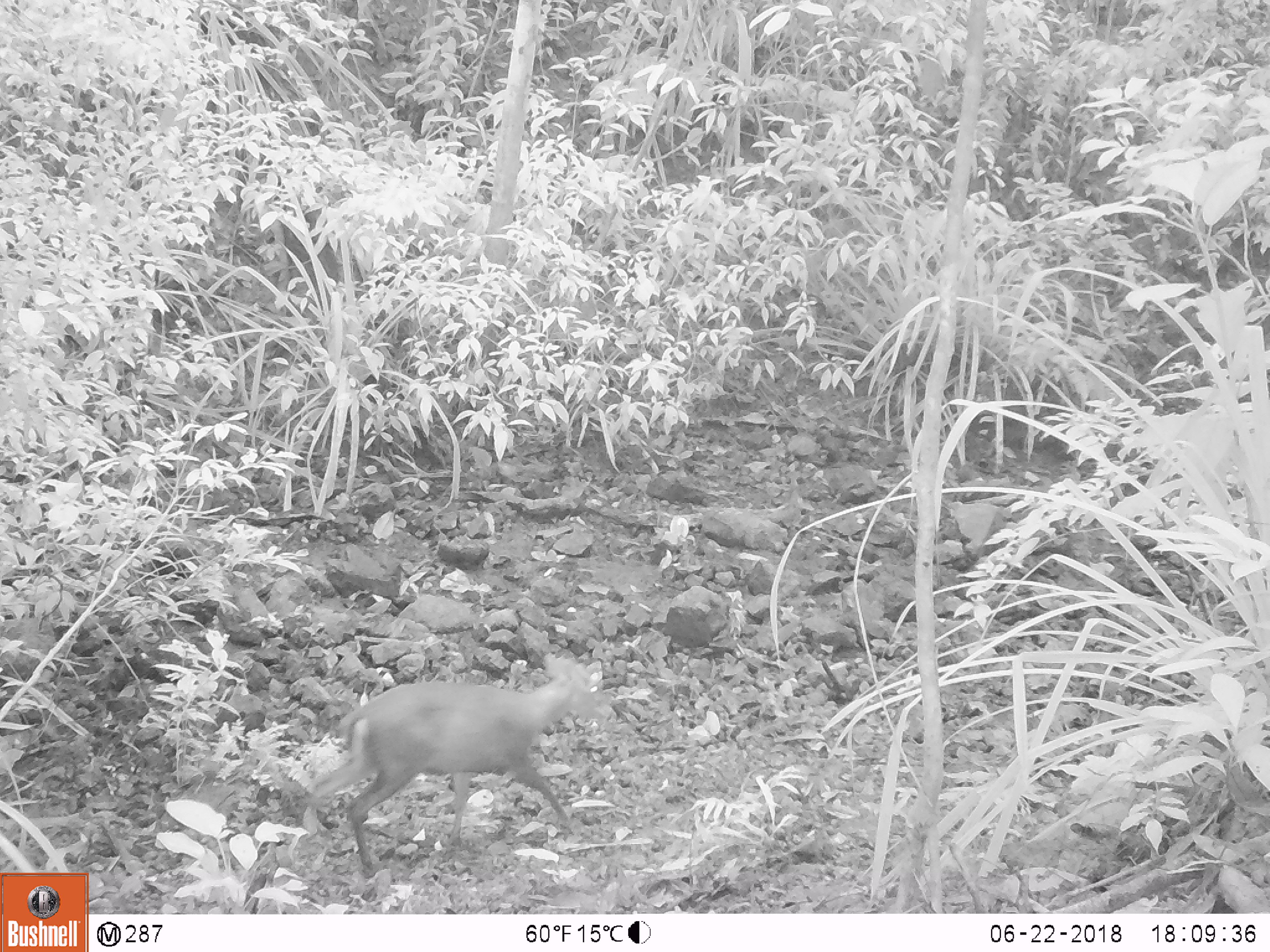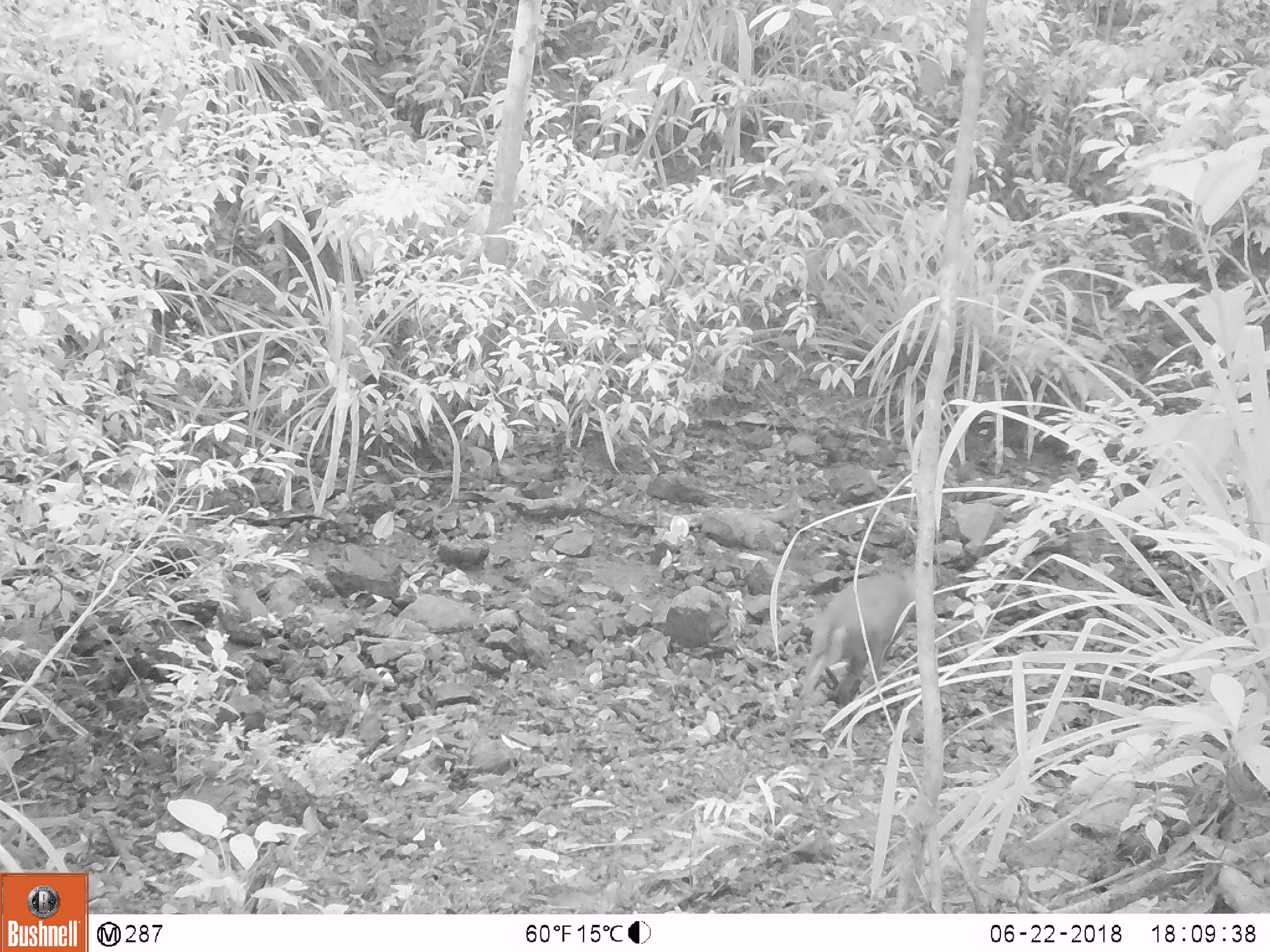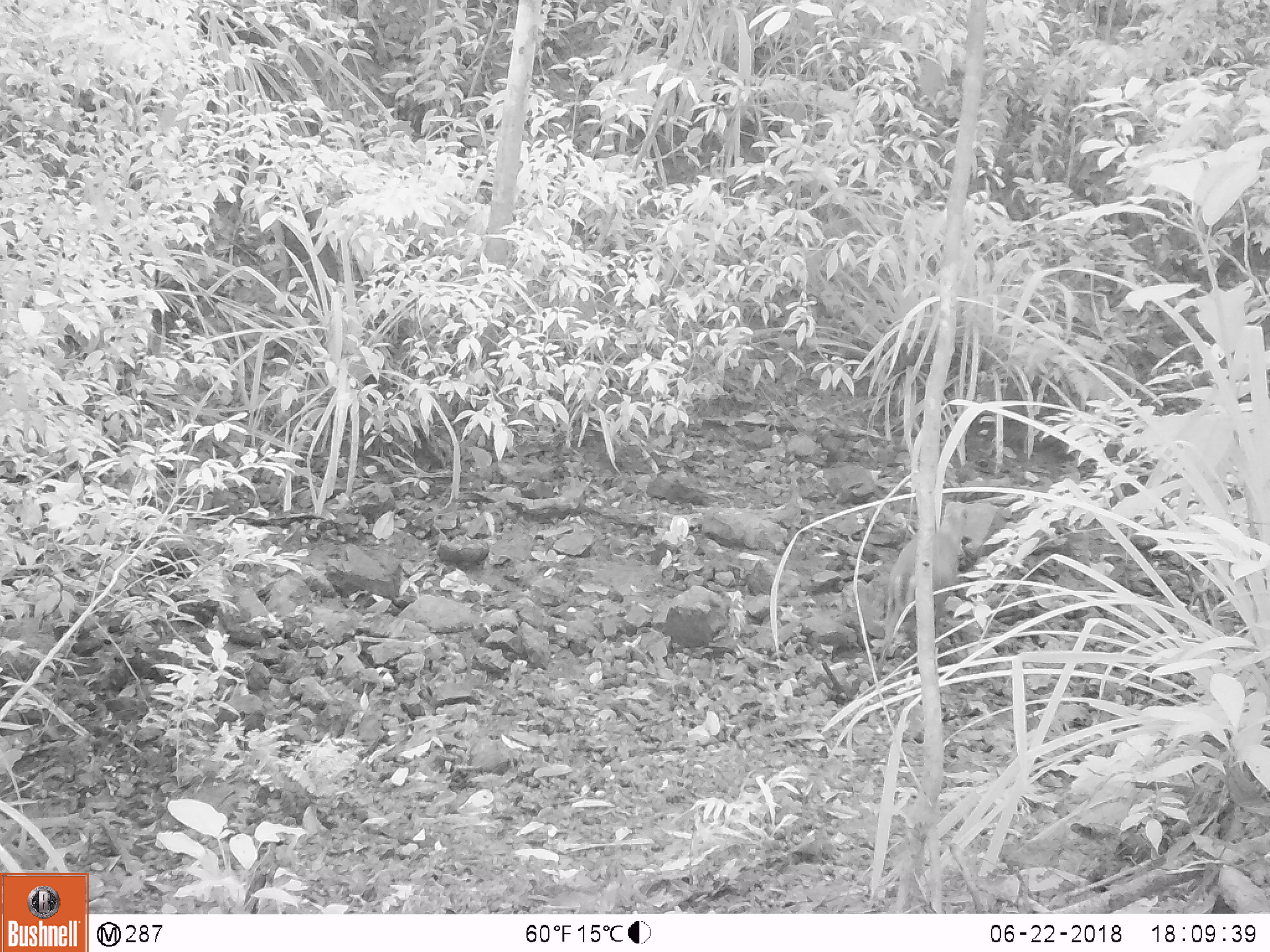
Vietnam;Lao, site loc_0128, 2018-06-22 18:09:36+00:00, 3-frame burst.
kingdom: Animalia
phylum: Chordata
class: Mammalia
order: Artiodactyla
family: Cervidae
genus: Muntiacus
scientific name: Muntiacus rooseveltorum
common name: roosevelt's muntjac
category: roosevelts muntjac group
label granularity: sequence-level